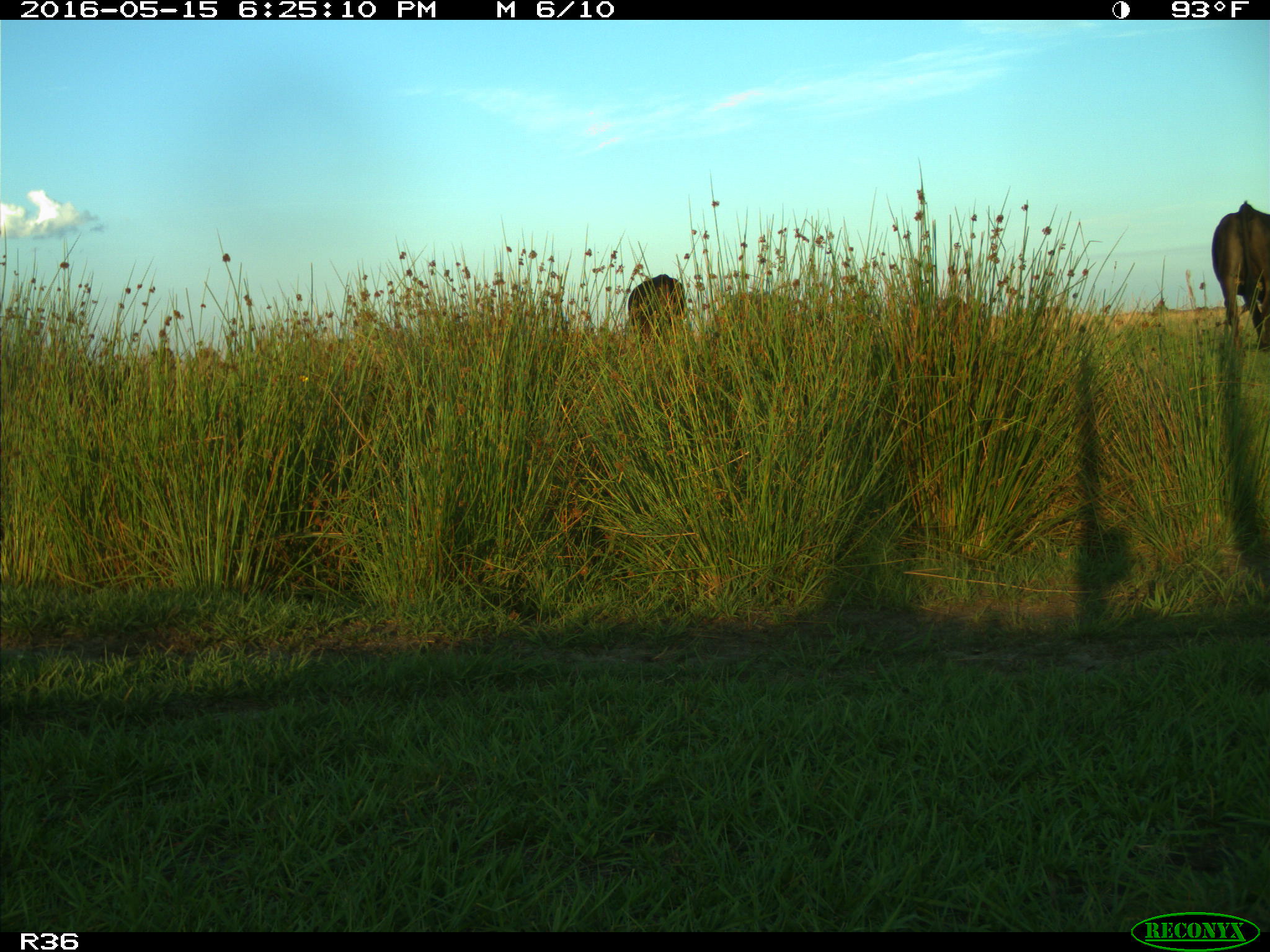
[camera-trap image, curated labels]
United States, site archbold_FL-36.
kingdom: Animalia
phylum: Chordata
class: Mammalia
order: Artiodactyla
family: Bovidae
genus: Bos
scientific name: Bos taurus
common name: domestic cow